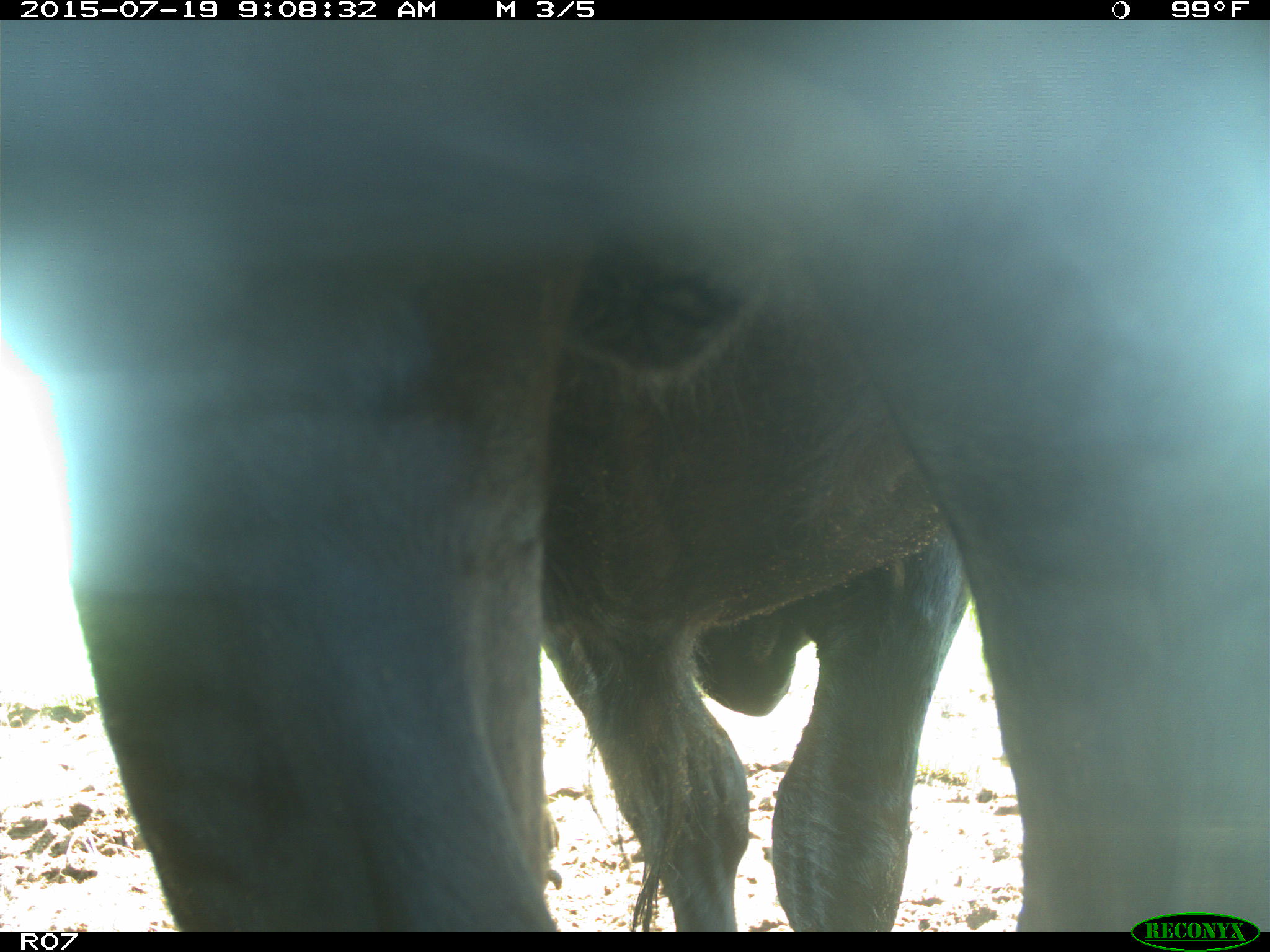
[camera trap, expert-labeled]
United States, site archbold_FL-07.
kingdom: Animalia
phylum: Chordata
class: Mammalia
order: Artiodactyla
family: Bovidae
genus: Bos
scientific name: Bos taurus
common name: domestic cow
Bos taurus (domestic cow).